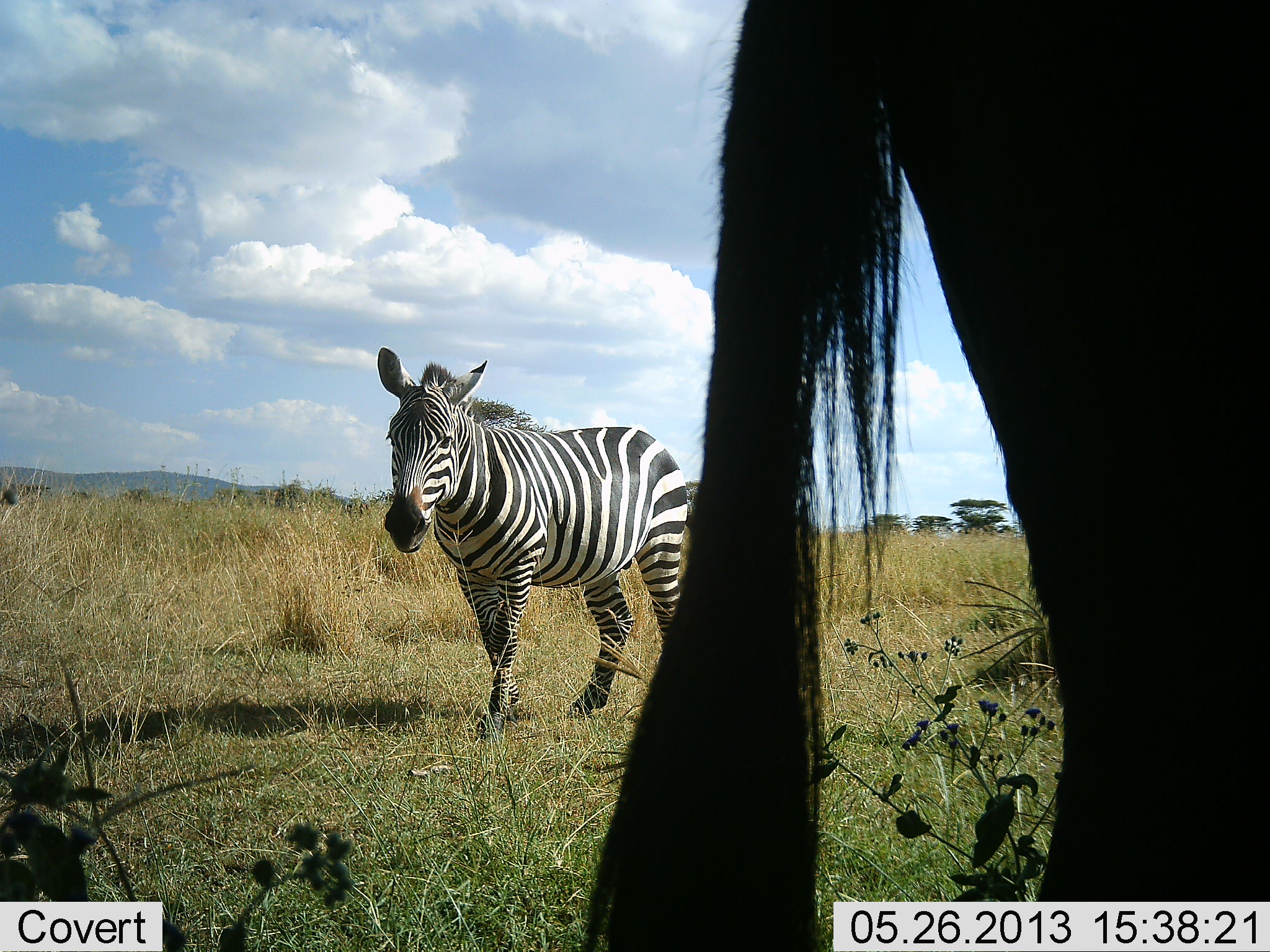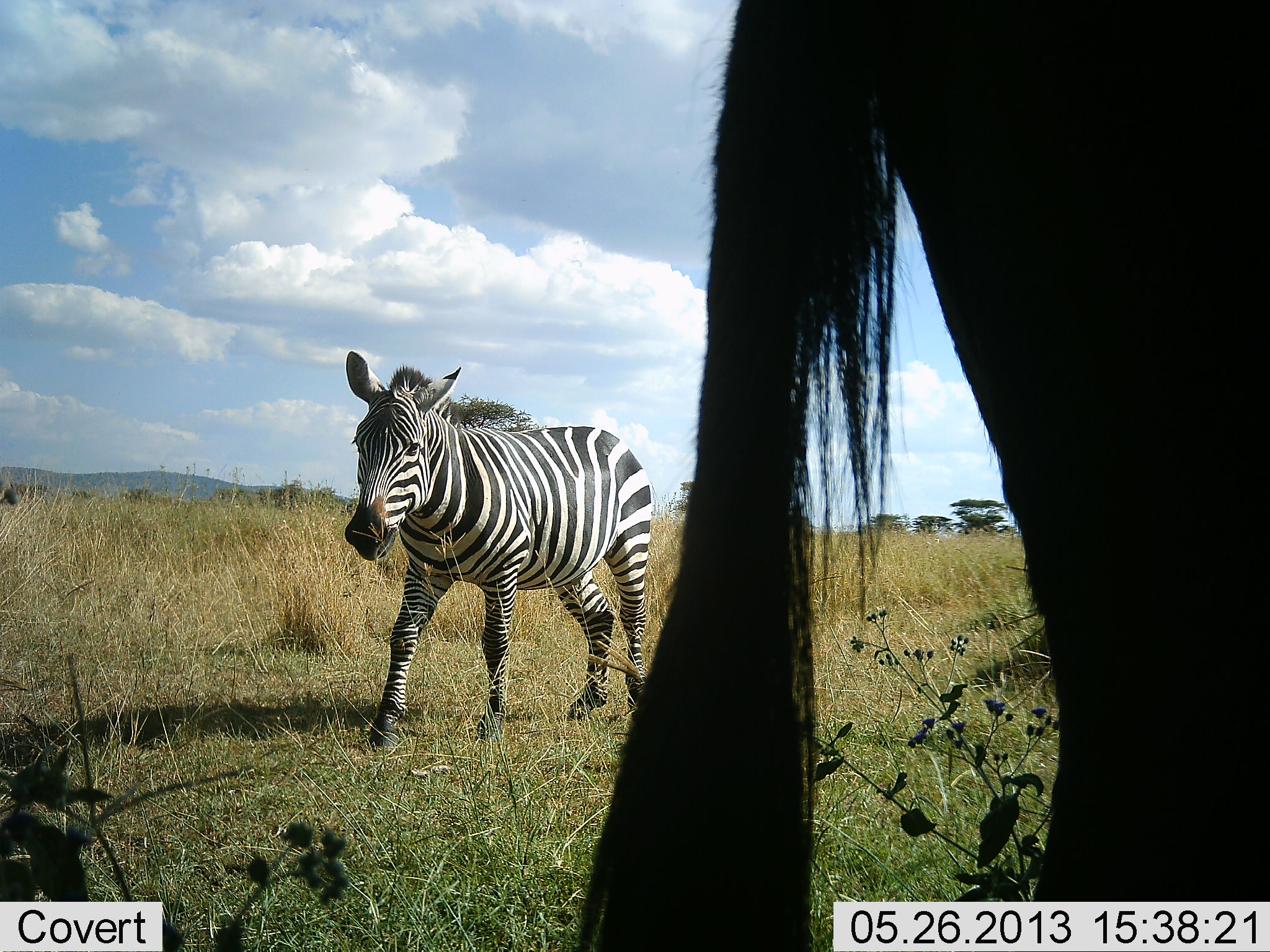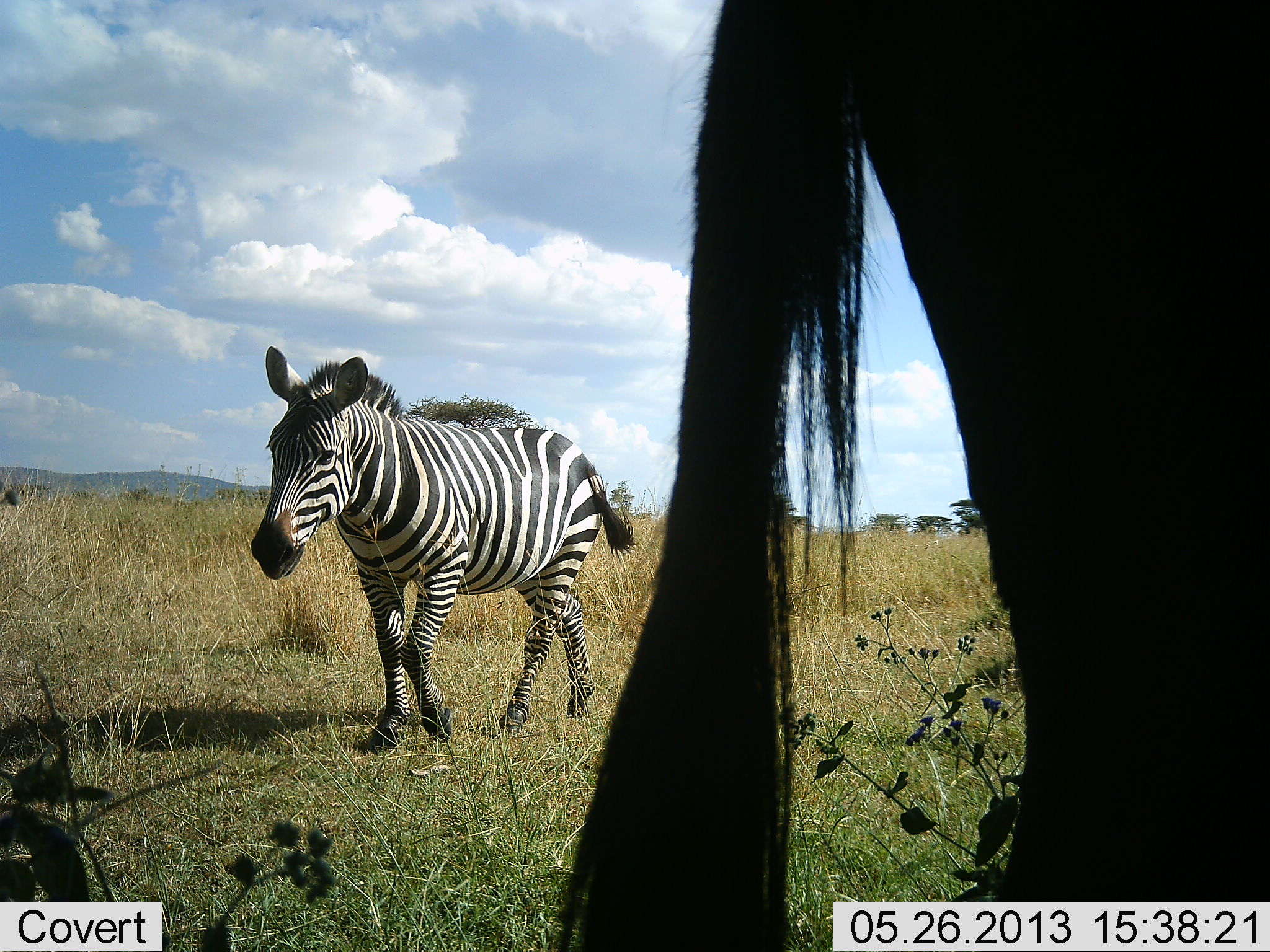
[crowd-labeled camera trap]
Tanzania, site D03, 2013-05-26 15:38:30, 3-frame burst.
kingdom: Animalia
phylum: Chordata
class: Mammalia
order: Perissodactyla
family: Equidae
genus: Equus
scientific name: Equus quagga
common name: plains zebra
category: zebra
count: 2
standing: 58%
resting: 8%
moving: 100%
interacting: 0%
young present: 0%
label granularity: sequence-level